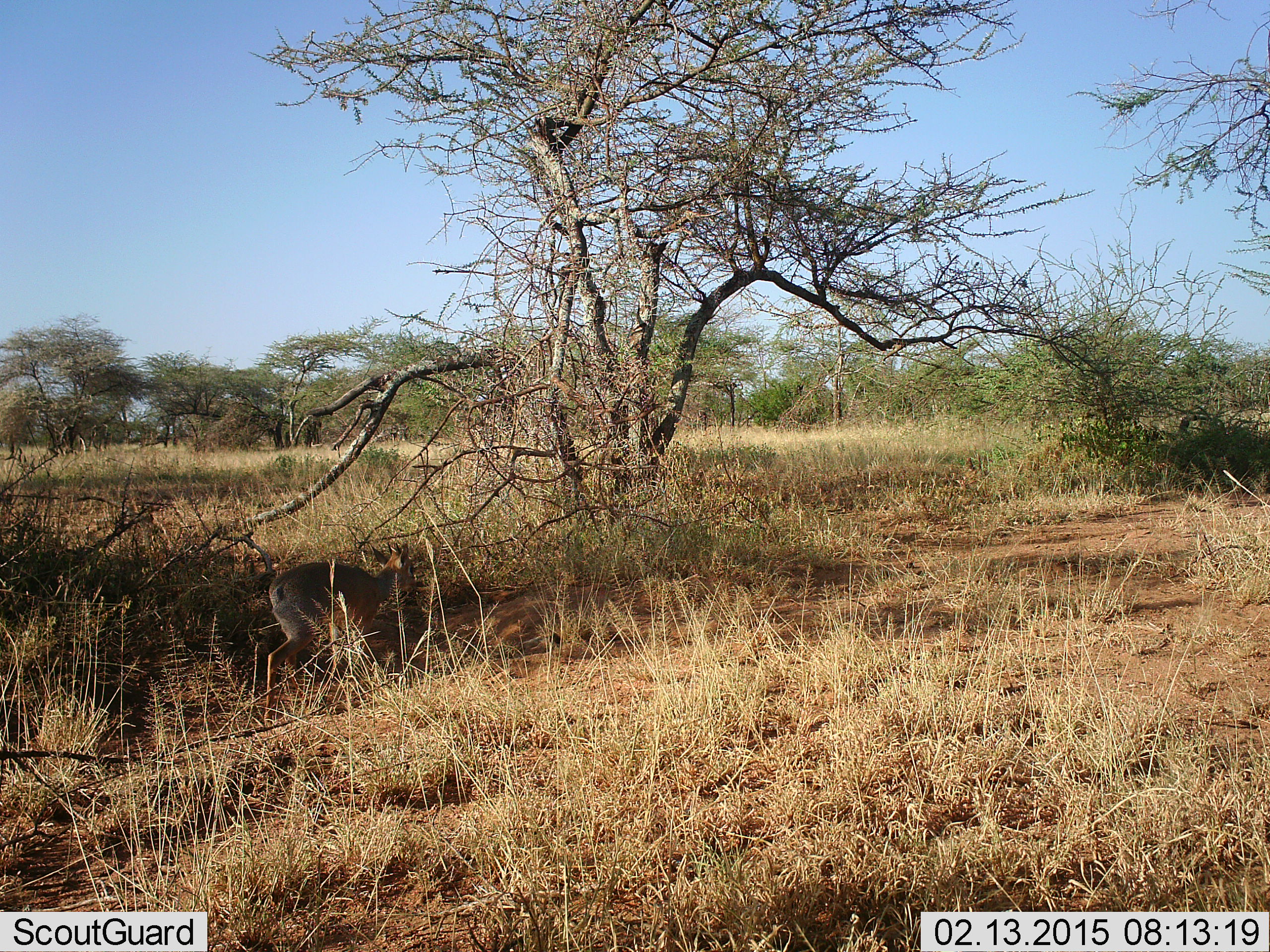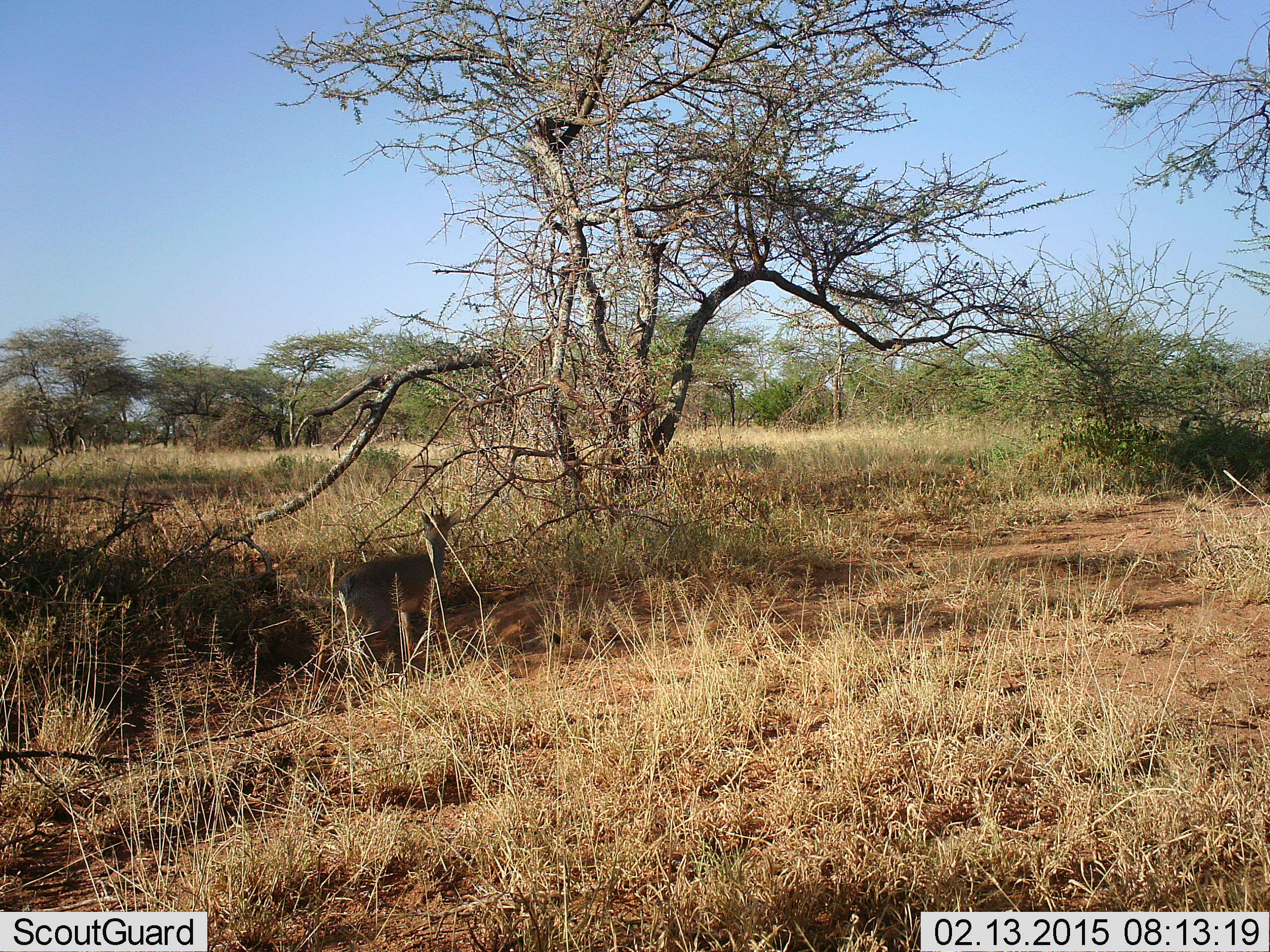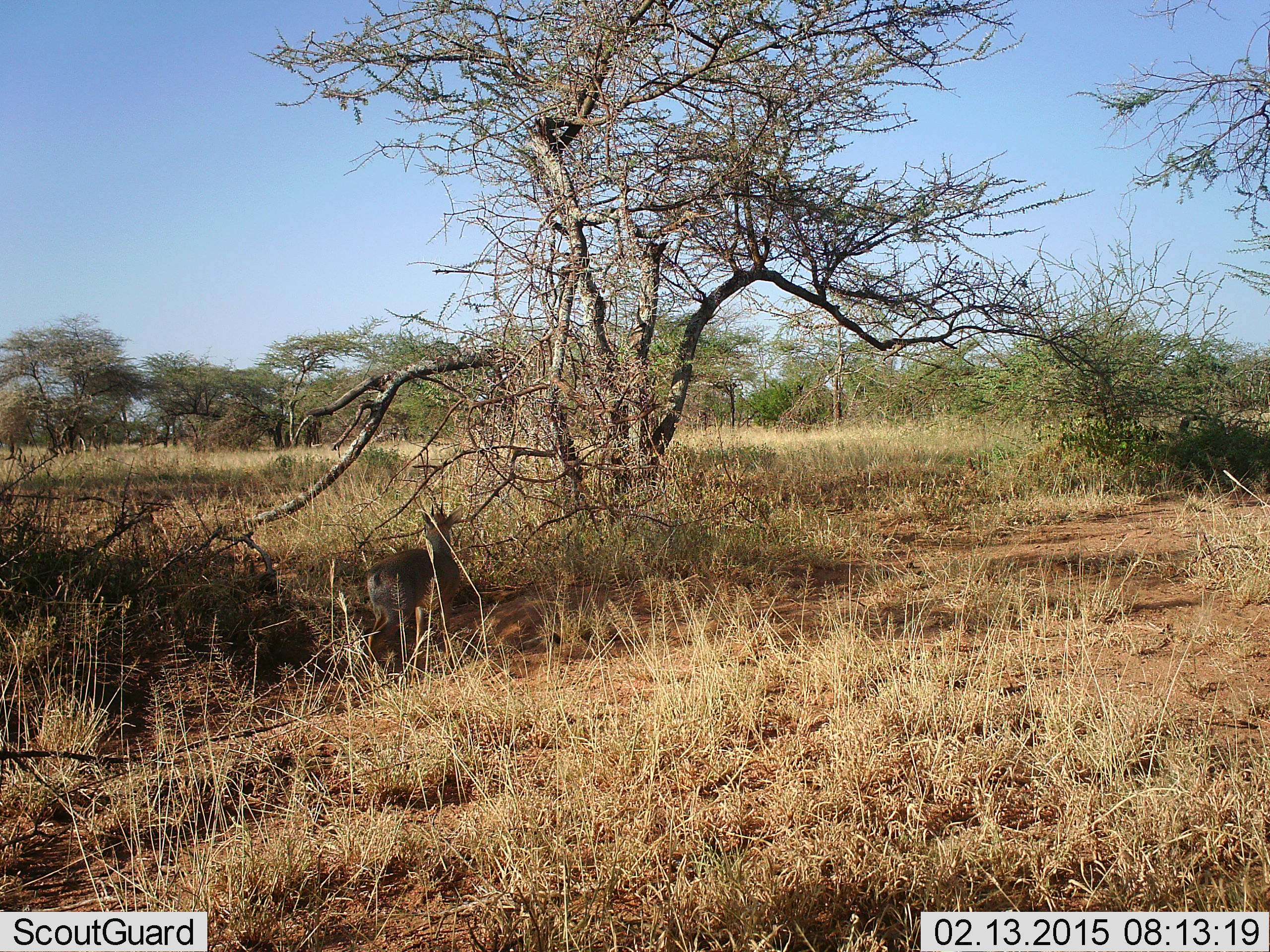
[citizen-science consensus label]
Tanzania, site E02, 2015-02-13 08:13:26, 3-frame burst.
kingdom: Animalia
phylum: Chordata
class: Mammalia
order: Artiodactyla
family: Bovidae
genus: Madoqua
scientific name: Madoqua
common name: dikdik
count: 1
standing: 30%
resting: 0%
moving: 80%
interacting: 0%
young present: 0%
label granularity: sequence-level